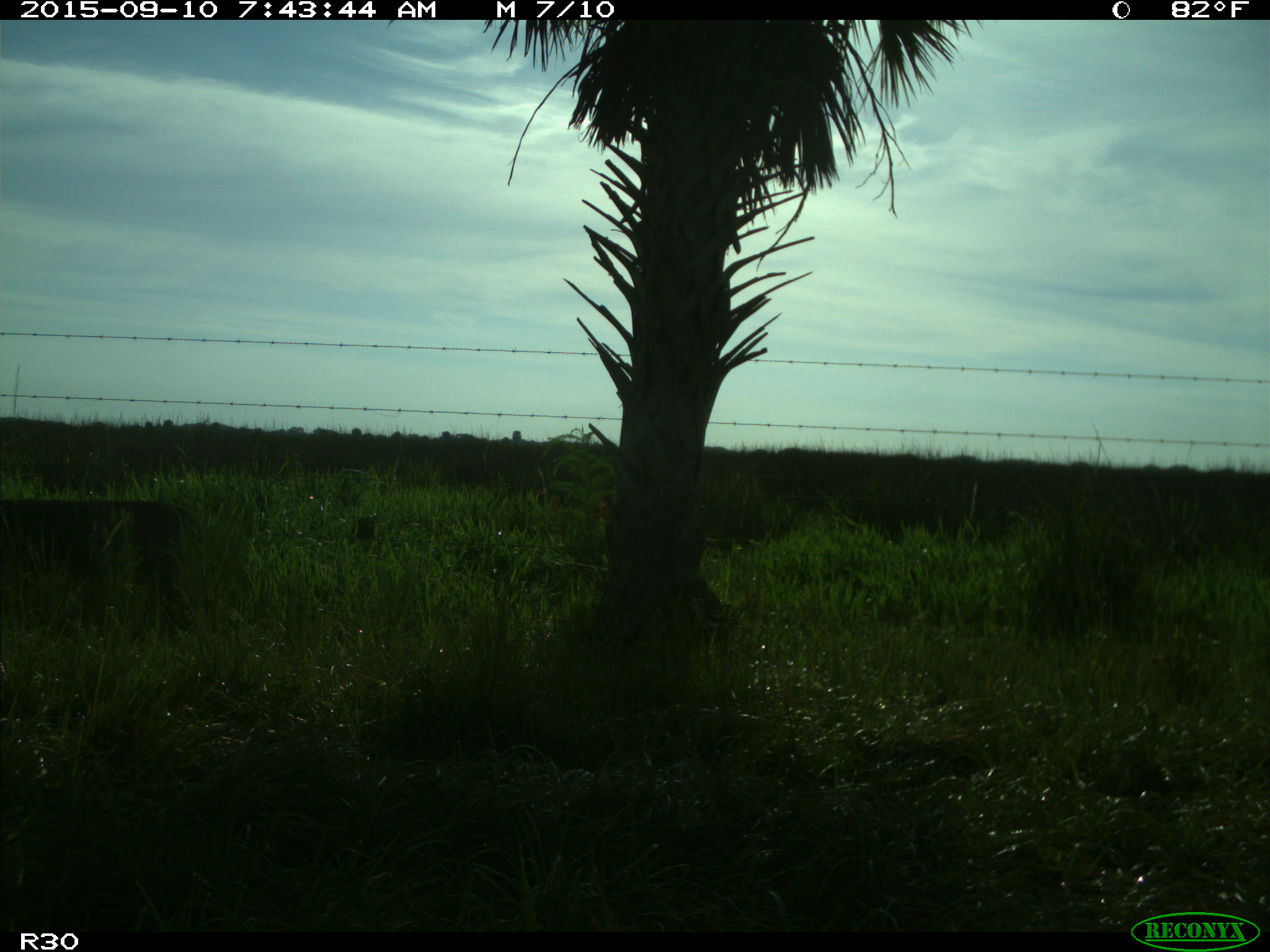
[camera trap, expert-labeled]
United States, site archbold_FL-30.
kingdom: Animalia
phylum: Chordata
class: Mammalia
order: Artiodactyla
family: Cervidae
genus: Odocoileus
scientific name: Odocoileus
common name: deer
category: unidentified deer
Unidentified deer (deer) (Odocoileus).